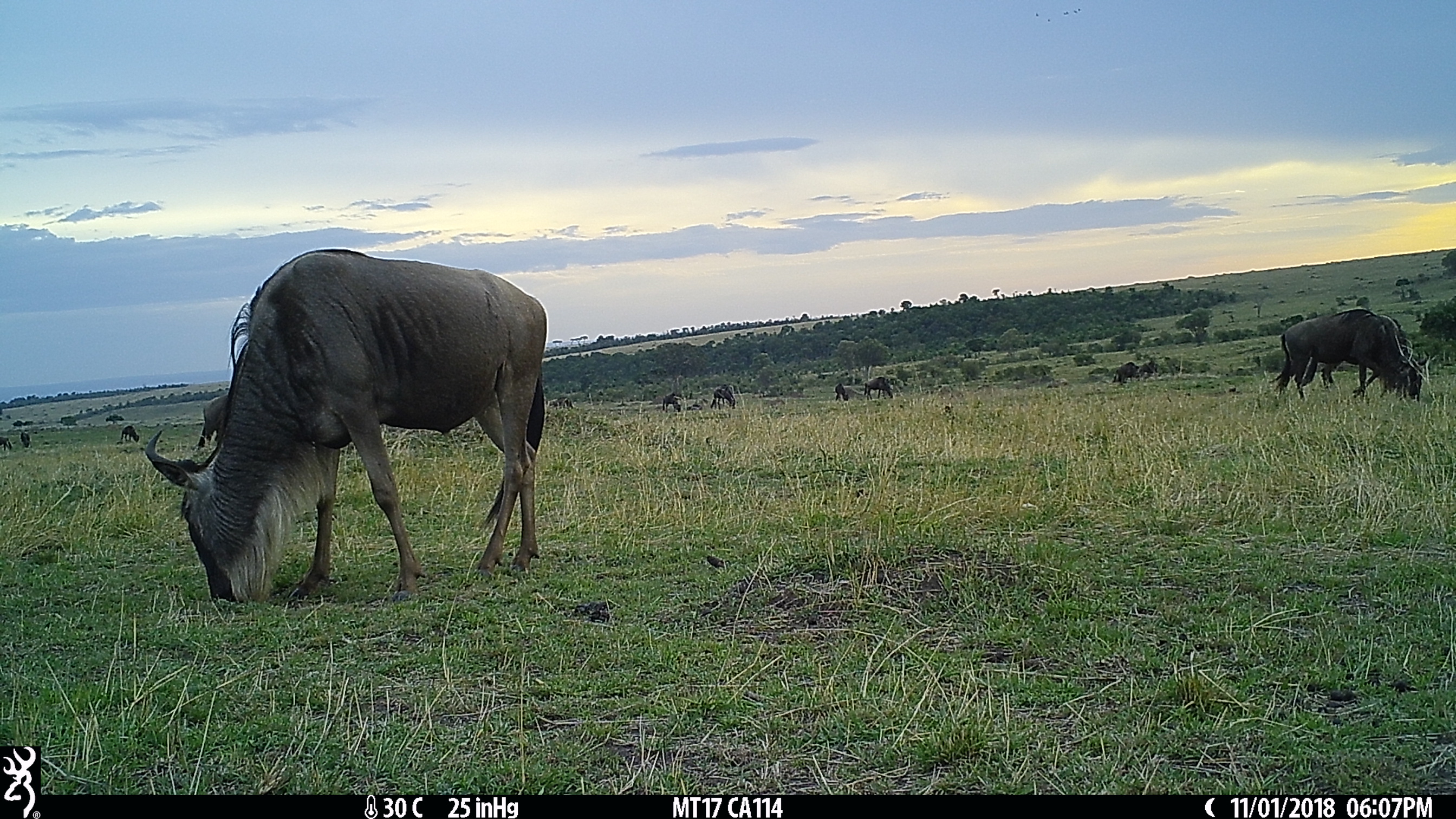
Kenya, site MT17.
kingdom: Animalia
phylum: Chordata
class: Mammalia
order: Artiodactyla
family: Bovidae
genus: Connochaetes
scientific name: Connochaetes taurinus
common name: blue wildebeest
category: wildebeest